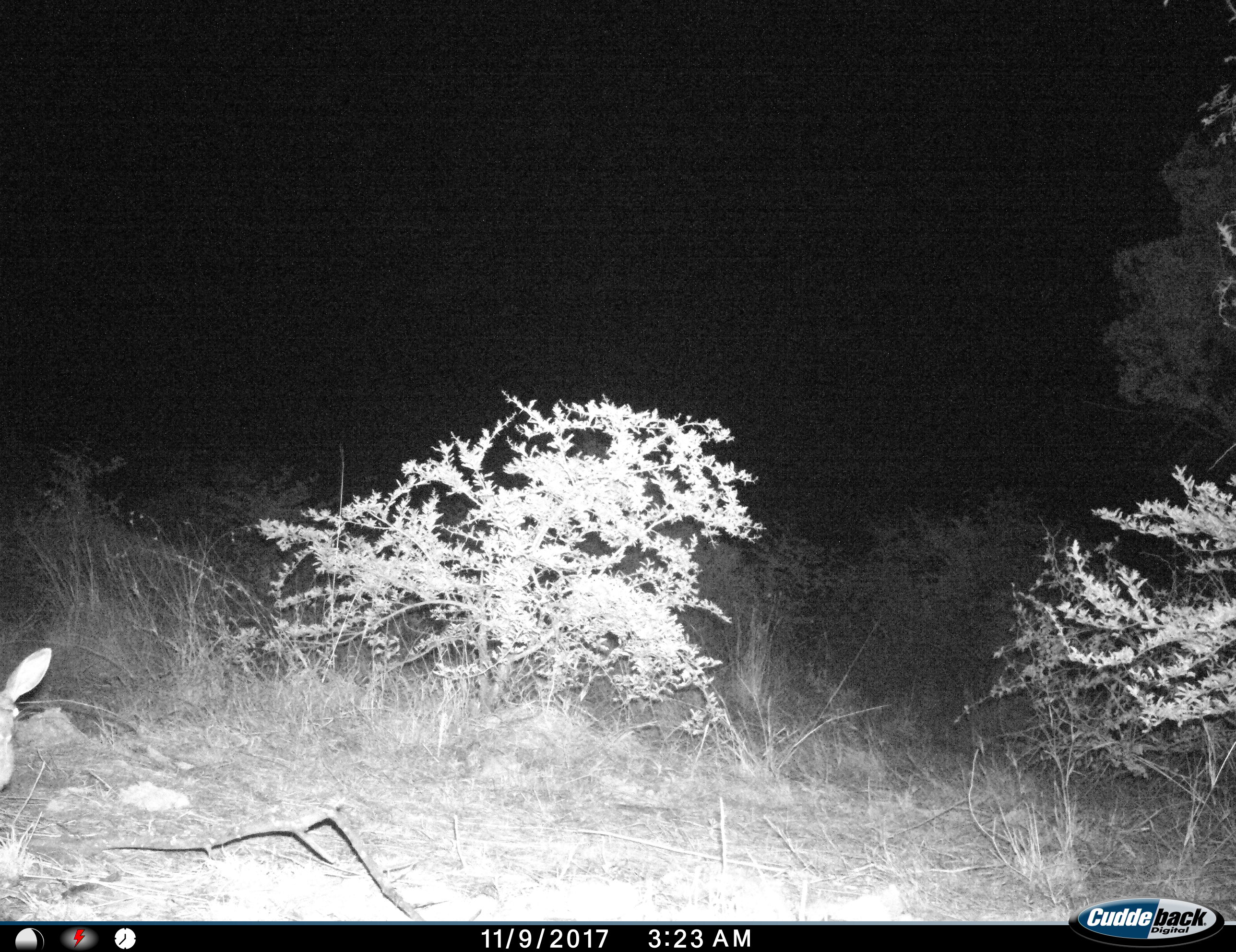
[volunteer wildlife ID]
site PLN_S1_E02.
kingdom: Animalia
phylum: Chordata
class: Mammalia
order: Lagomorpha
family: Leporidae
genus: Pronolagus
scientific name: Pronolagus randensis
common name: red rock hare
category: rabbitredrock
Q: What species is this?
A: Rabbitredrock (red rock hare) (Pronolagus randensis).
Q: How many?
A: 1.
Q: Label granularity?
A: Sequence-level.